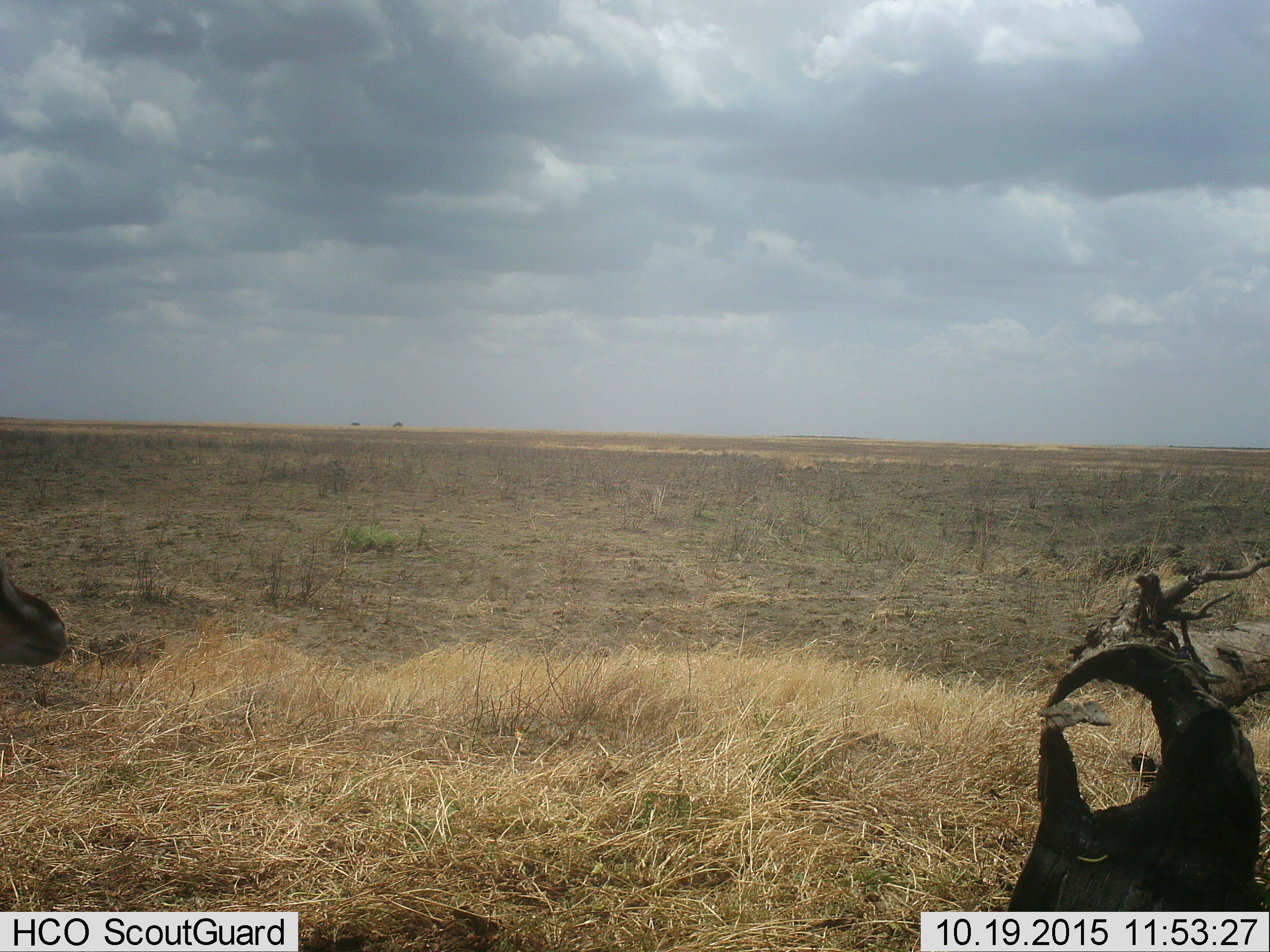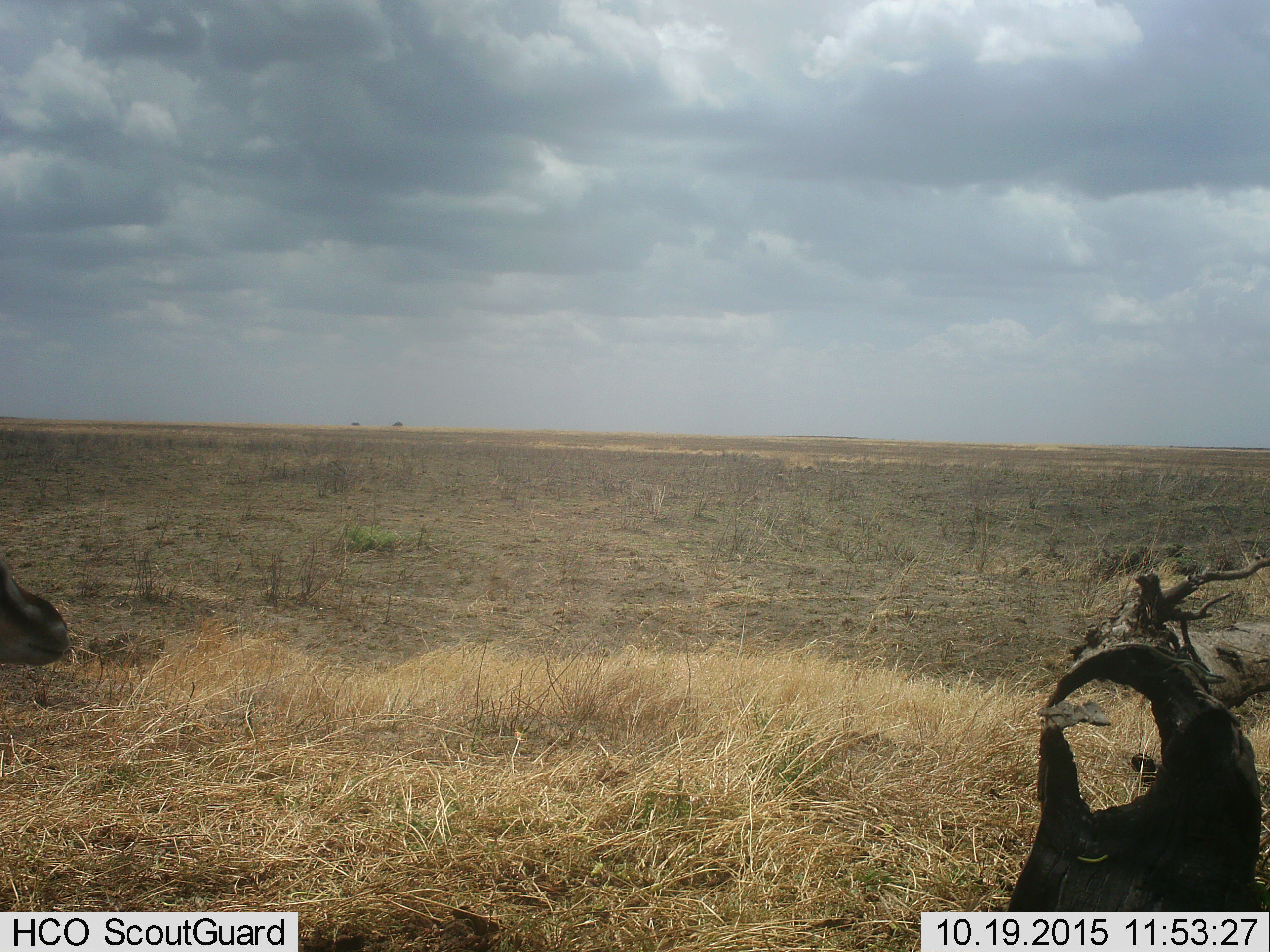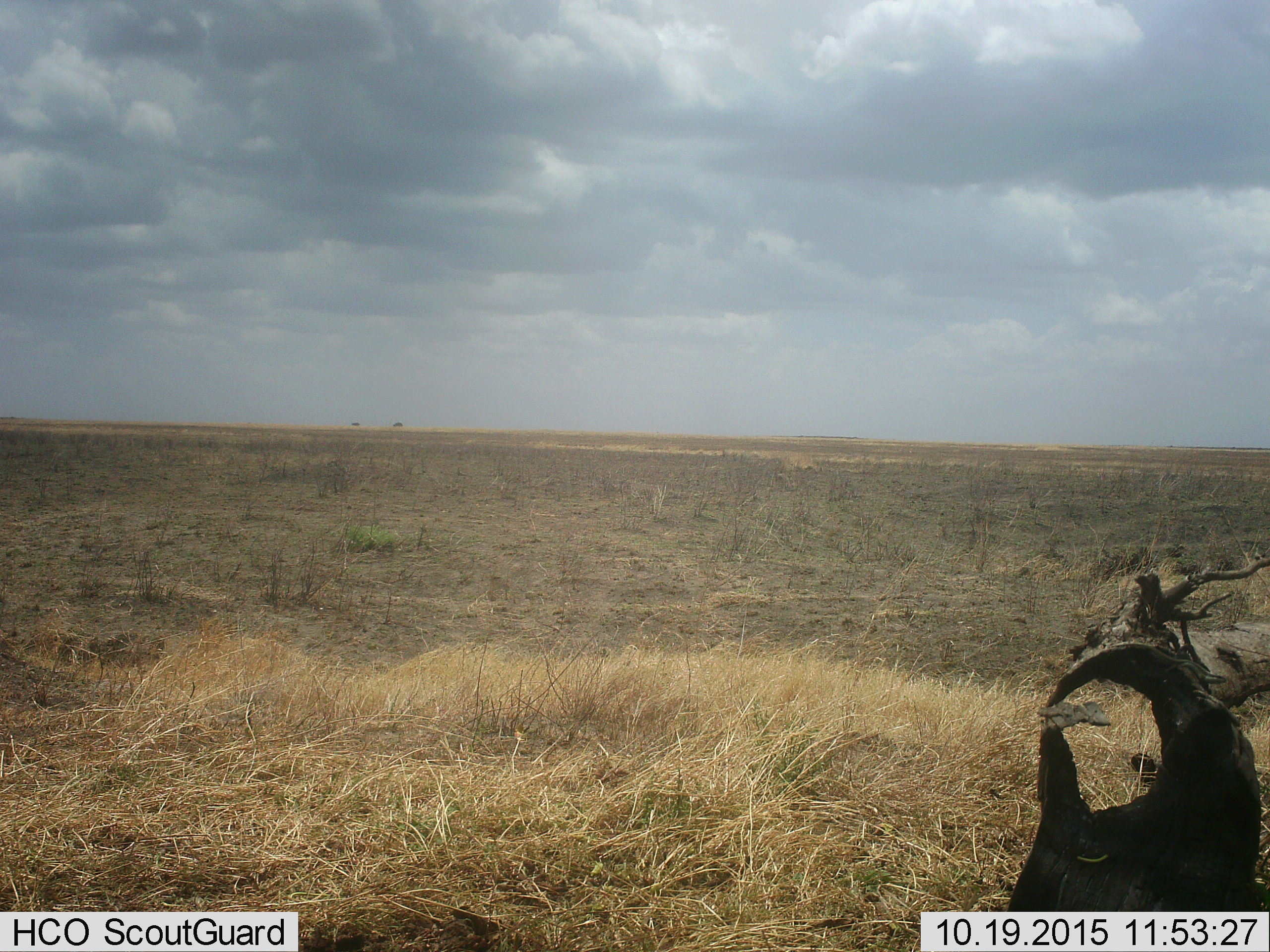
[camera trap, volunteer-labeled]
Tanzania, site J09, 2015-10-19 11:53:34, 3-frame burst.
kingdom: Animalia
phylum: Chordata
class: Mammalia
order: Artiodactyla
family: Bovidae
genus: Eudorcas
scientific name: Eudorcas thomsonii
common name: thomson's gazelle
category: gazellethomsons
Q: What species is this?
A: Gazellethomsons (thomson's gazelle) (Eudorcas thomsonii).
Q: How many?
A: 1.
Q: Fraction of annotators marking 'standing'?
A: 33%.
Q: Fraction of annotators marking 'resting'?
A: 0%.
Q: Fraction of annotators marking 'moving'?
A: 78%.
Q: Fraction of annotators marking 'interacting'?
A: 0%.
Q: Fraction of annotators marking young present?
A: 0%.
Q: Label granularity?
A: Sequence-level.